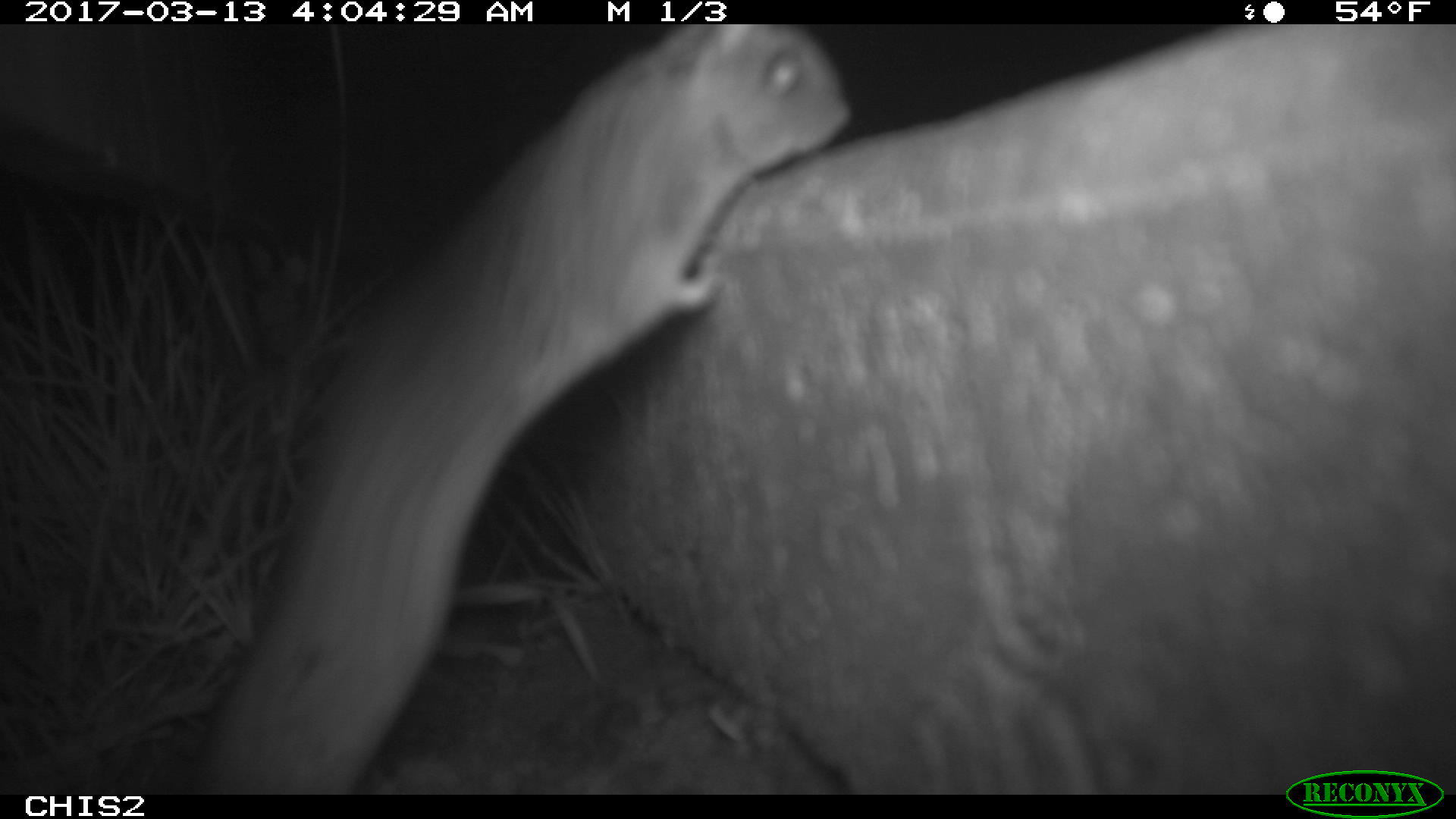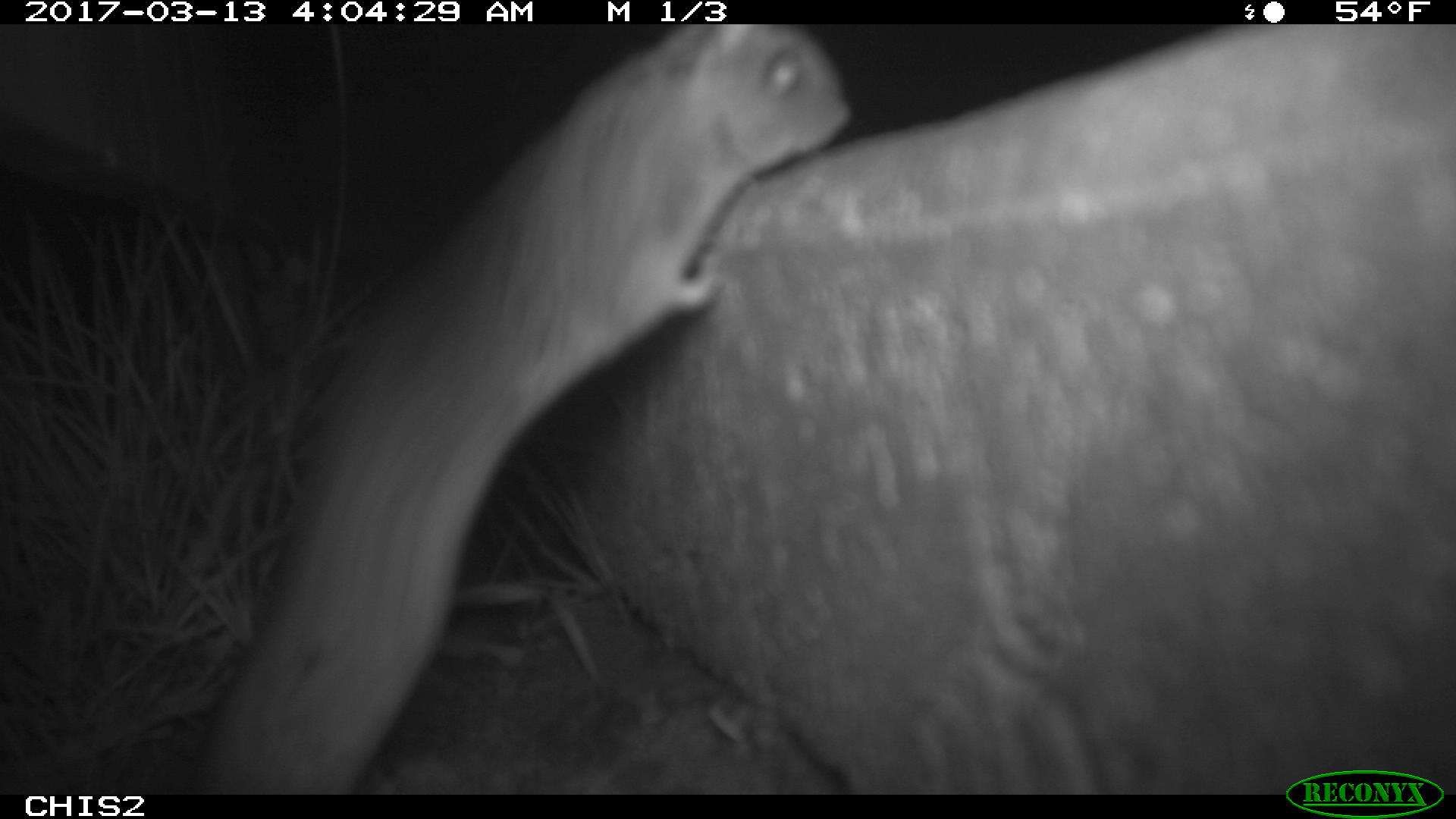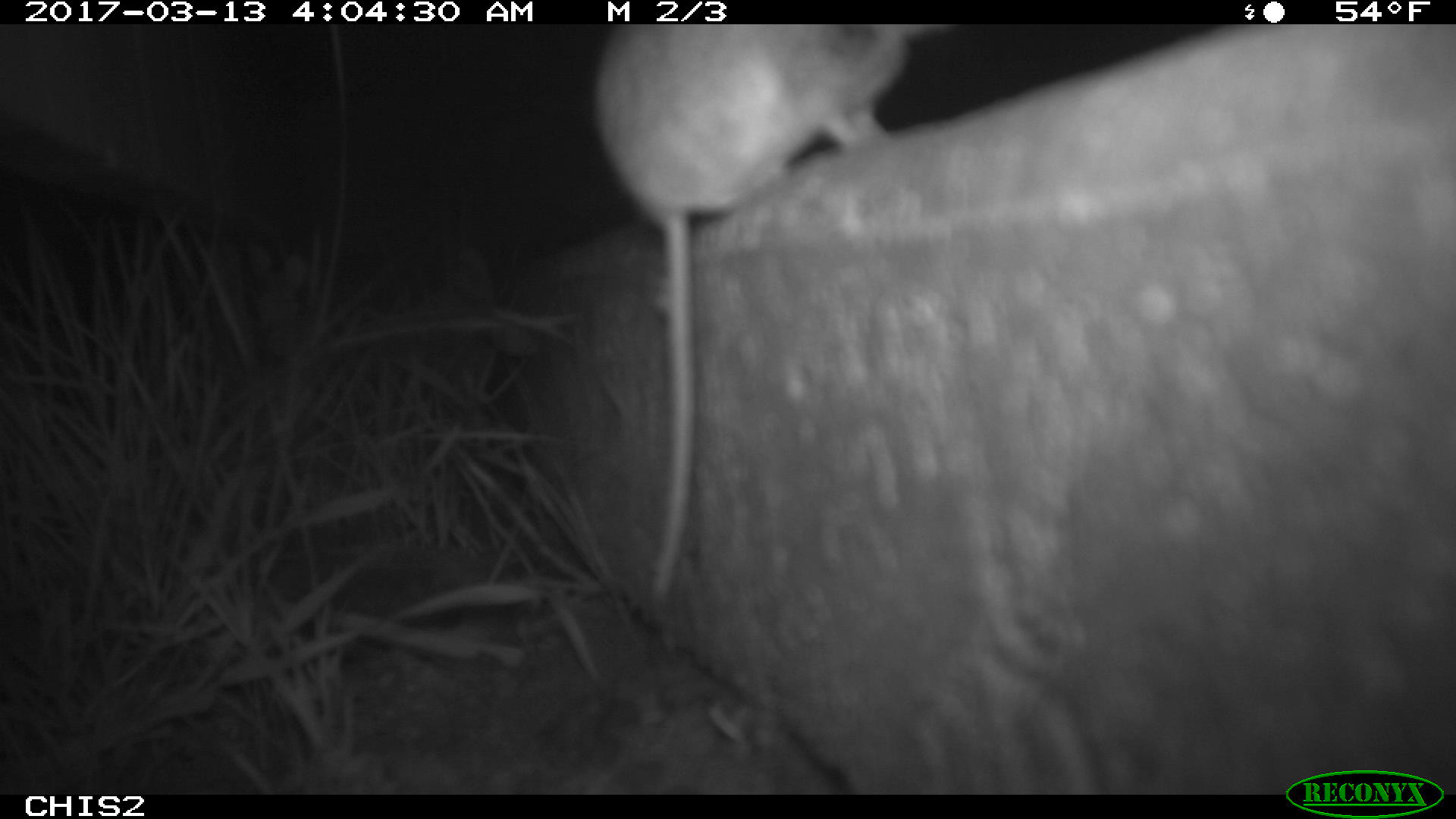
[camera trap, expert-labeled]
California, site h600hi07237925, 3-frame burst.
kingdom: Animalia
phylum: Chordata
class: Mammalia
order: Rodentia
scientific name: Rodentia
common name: rodent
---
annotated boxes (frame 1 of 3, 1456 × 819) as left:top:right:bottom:
rodent: 184:23:852:795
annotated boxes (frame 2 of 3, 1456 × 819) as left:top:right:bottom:
rodent: 190:24:853:792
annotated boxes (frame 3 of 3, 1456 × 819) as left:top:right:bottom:
rodent: 592:25:943:602